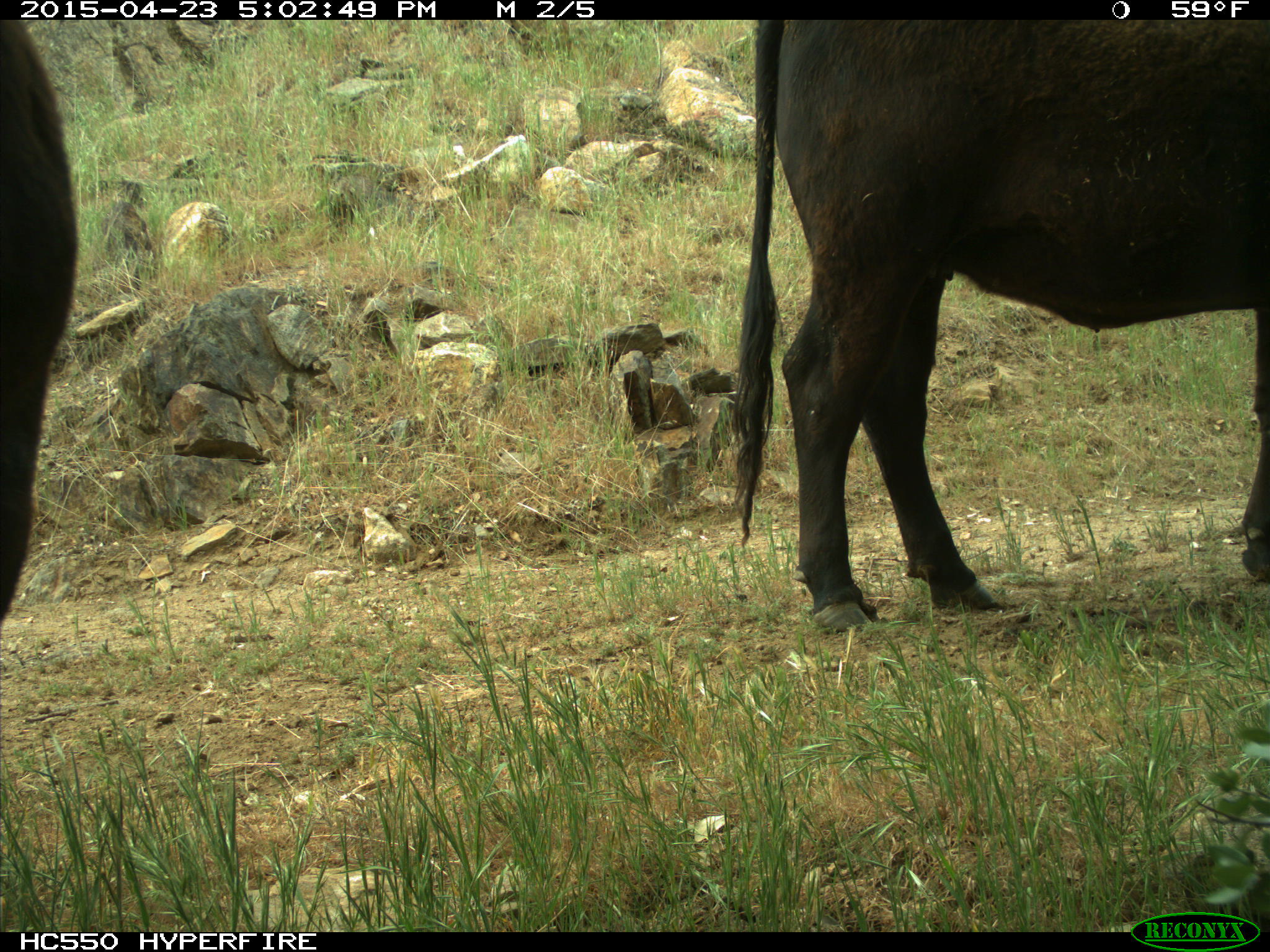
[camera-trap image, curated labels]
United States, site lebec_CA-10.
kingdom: Animalia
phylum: Chordata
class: Mammalia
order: Artiodactyla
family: Bovidae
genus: Bos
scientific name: Bos taurus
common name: domestic cow